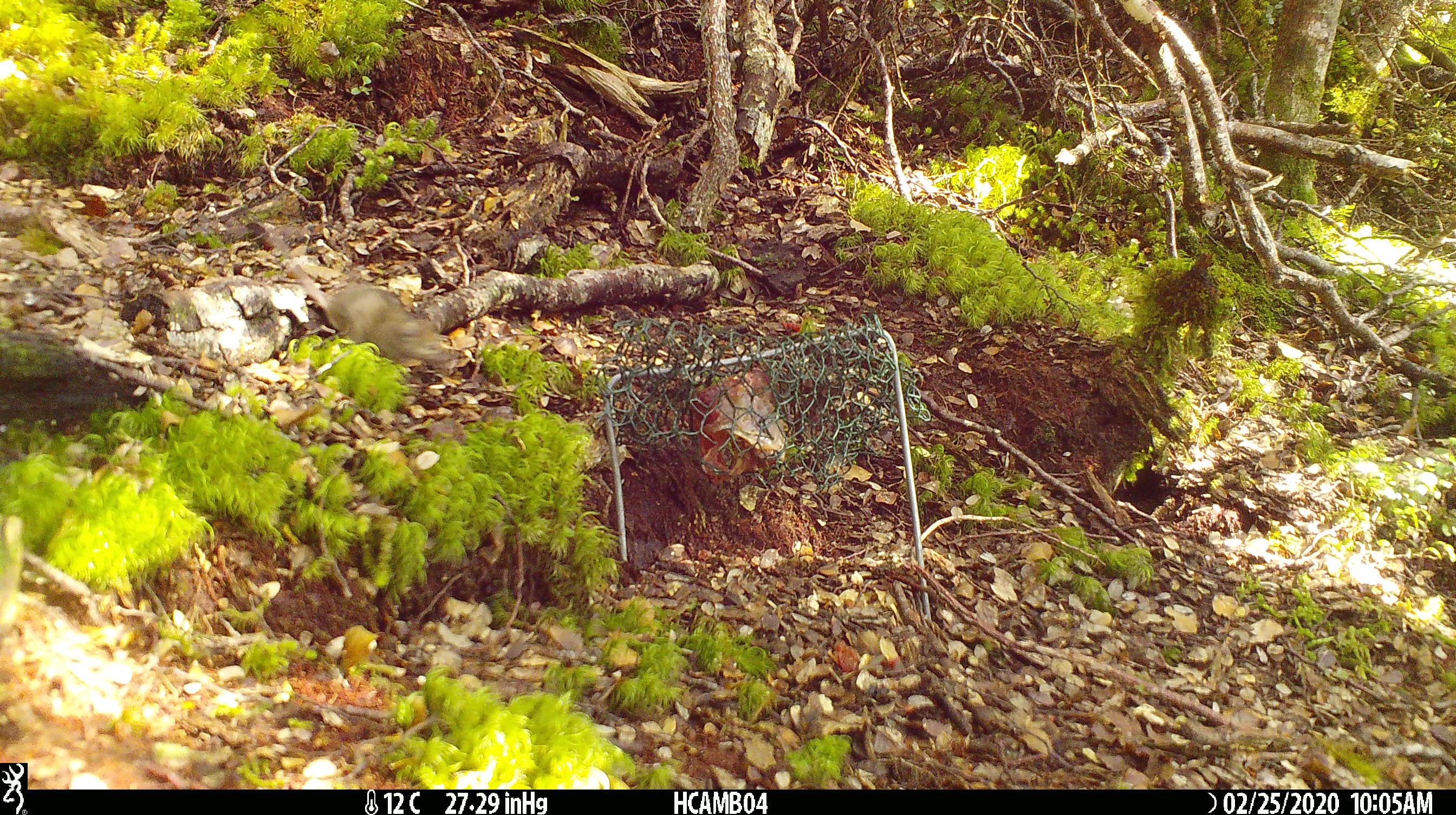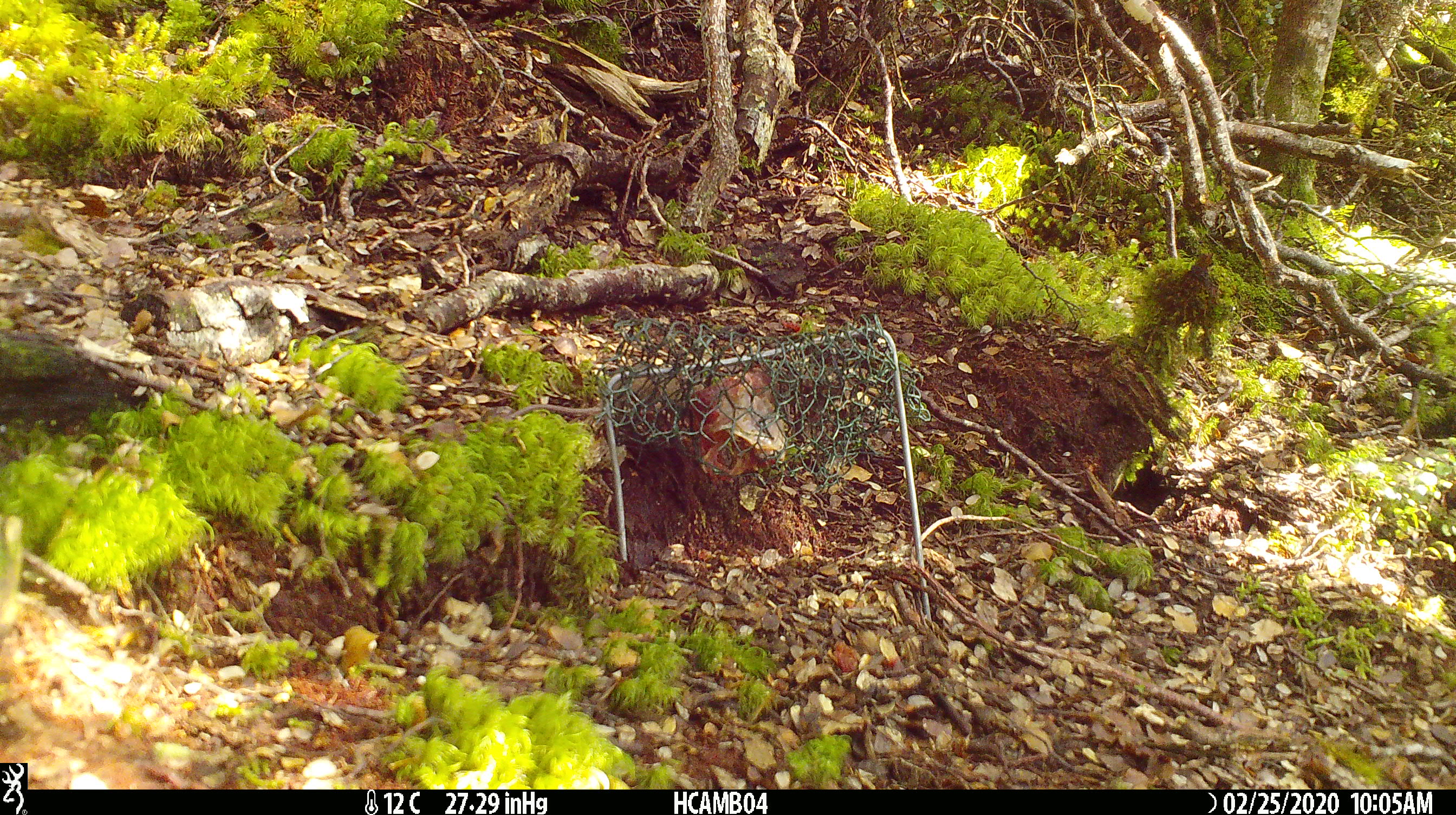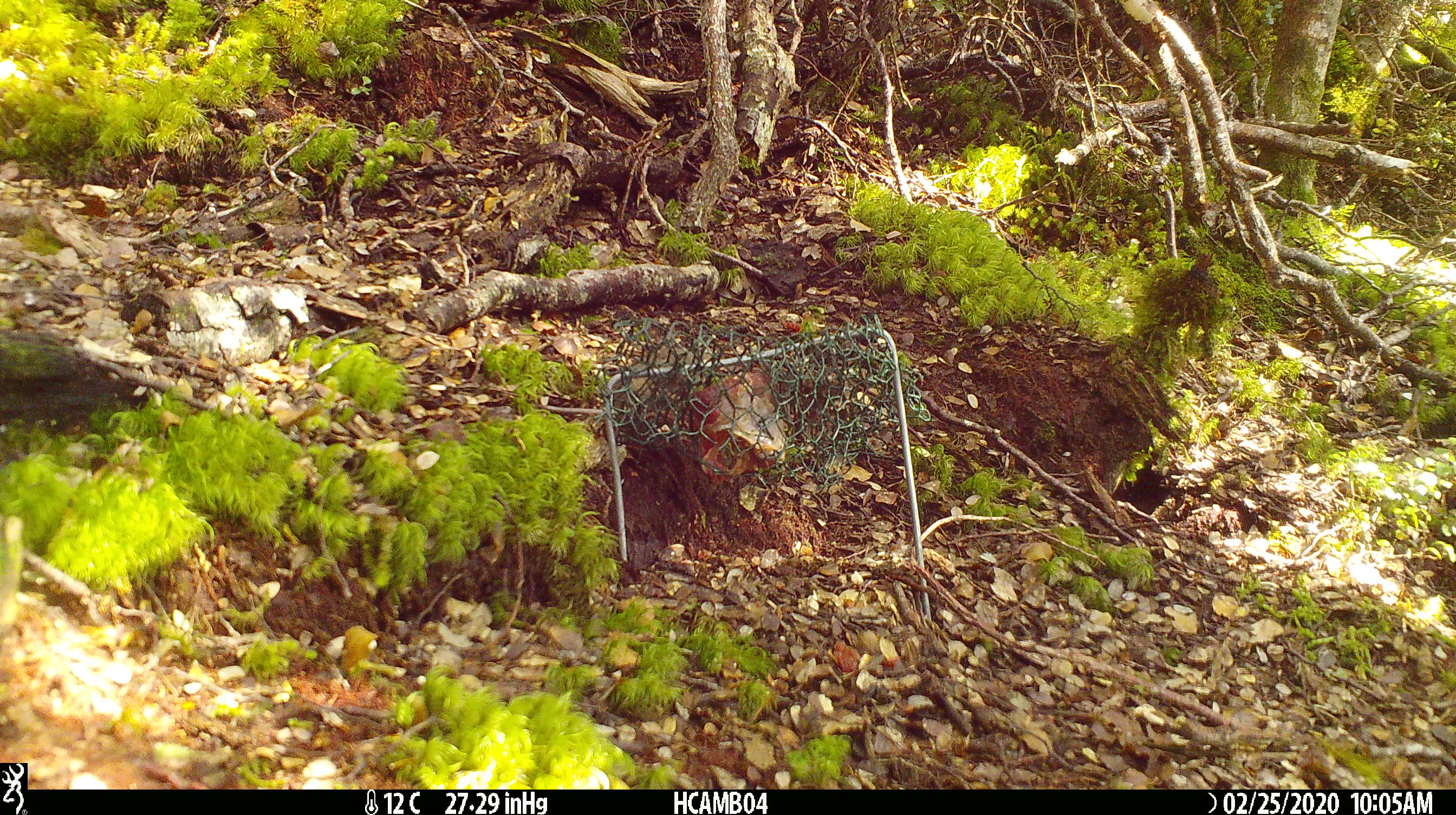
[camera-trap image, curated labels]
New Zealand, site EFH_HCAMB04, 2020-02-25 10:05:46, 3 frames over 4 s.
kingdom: Animalia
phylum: Chordata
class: Mammalia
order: Rodentia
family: Muridae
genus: Mus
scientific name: Mus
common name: mouse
Mouse (Mus).